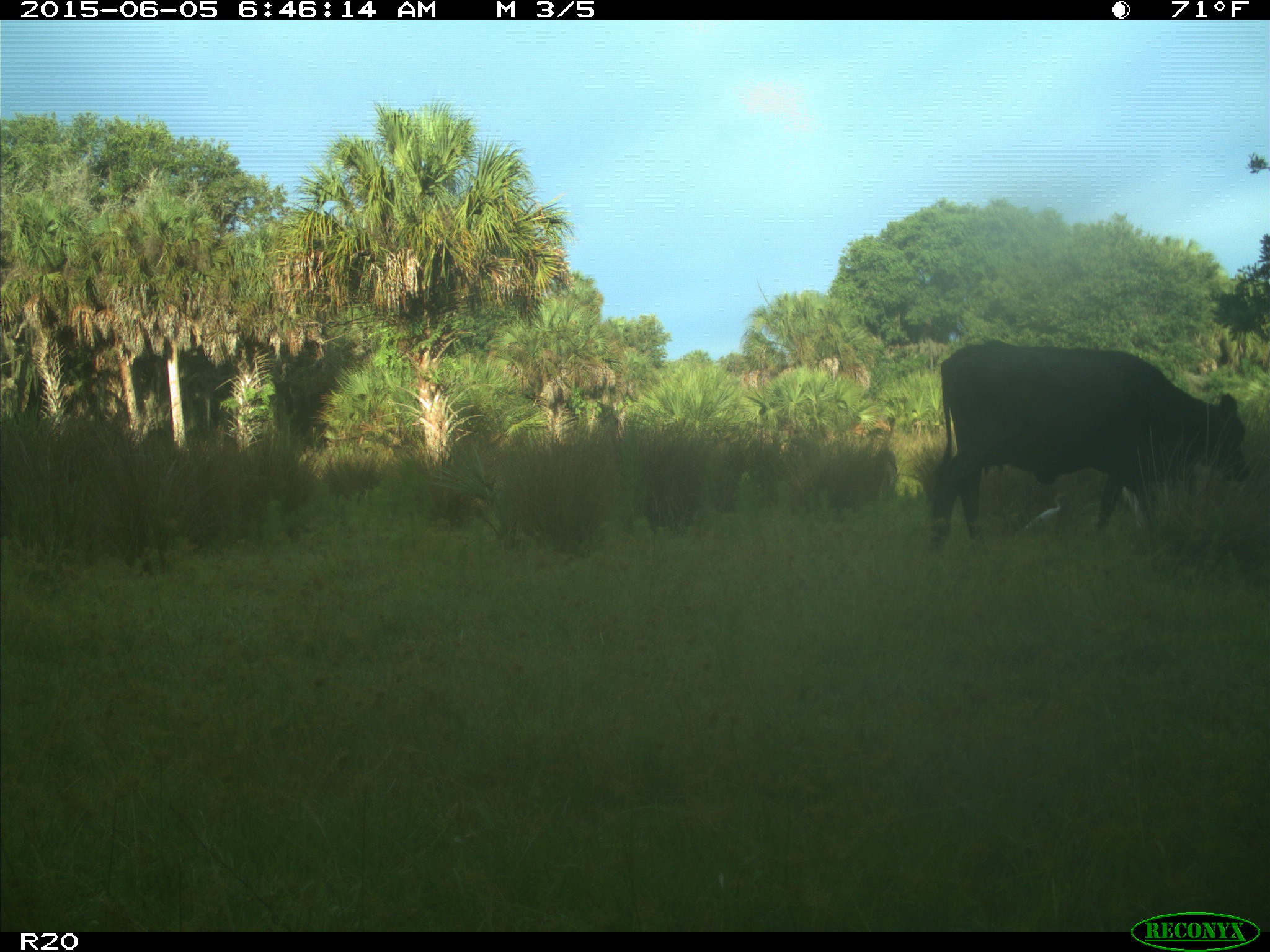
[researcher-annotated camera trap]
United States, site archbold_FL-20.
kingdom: Animalia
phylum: Chordata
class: Mammalia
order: Artiodactyla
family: Bovidae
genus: Bos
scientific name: Bos taurus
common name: domestic cow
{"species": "Bos taurus (domestic cow)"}